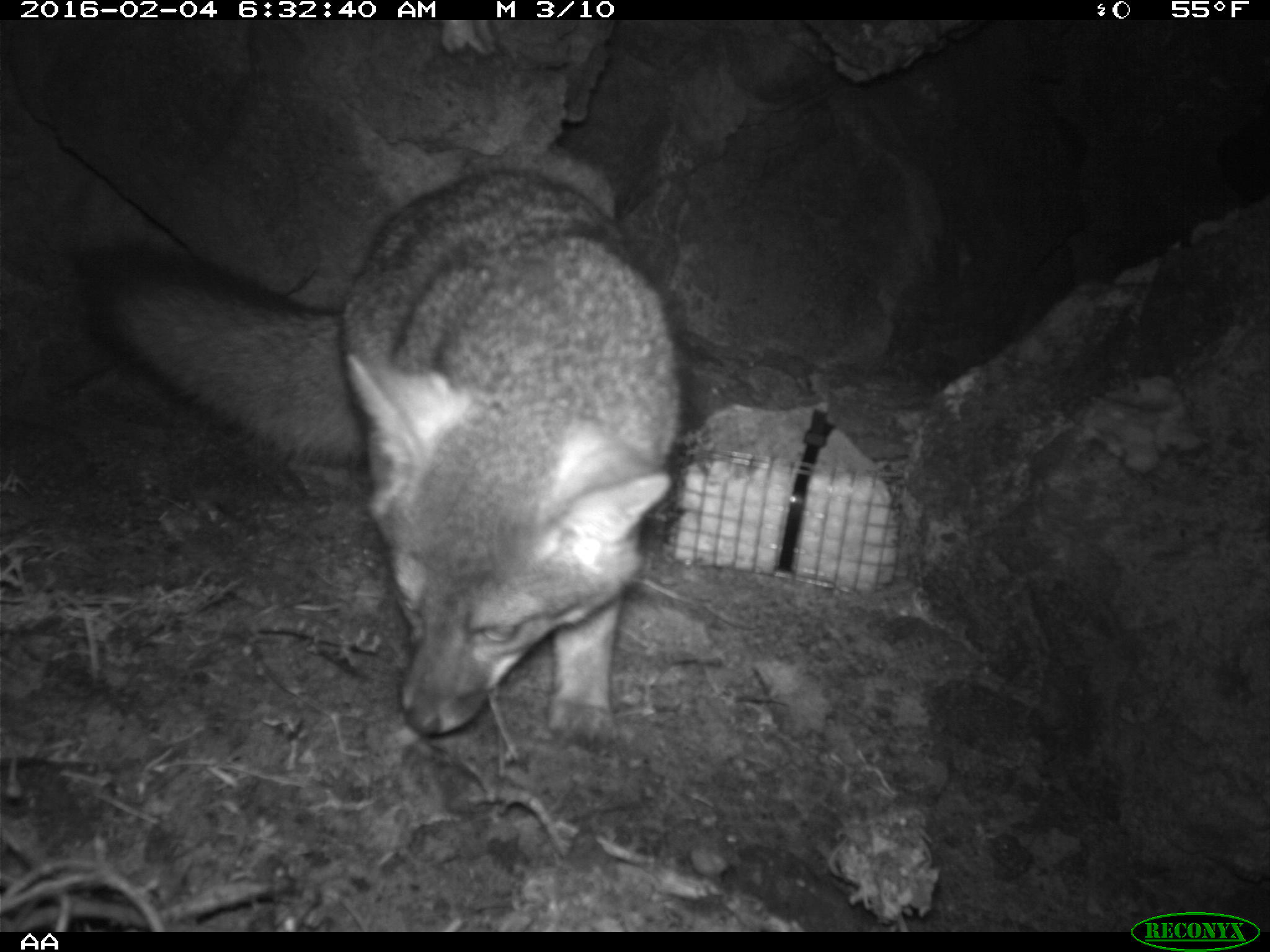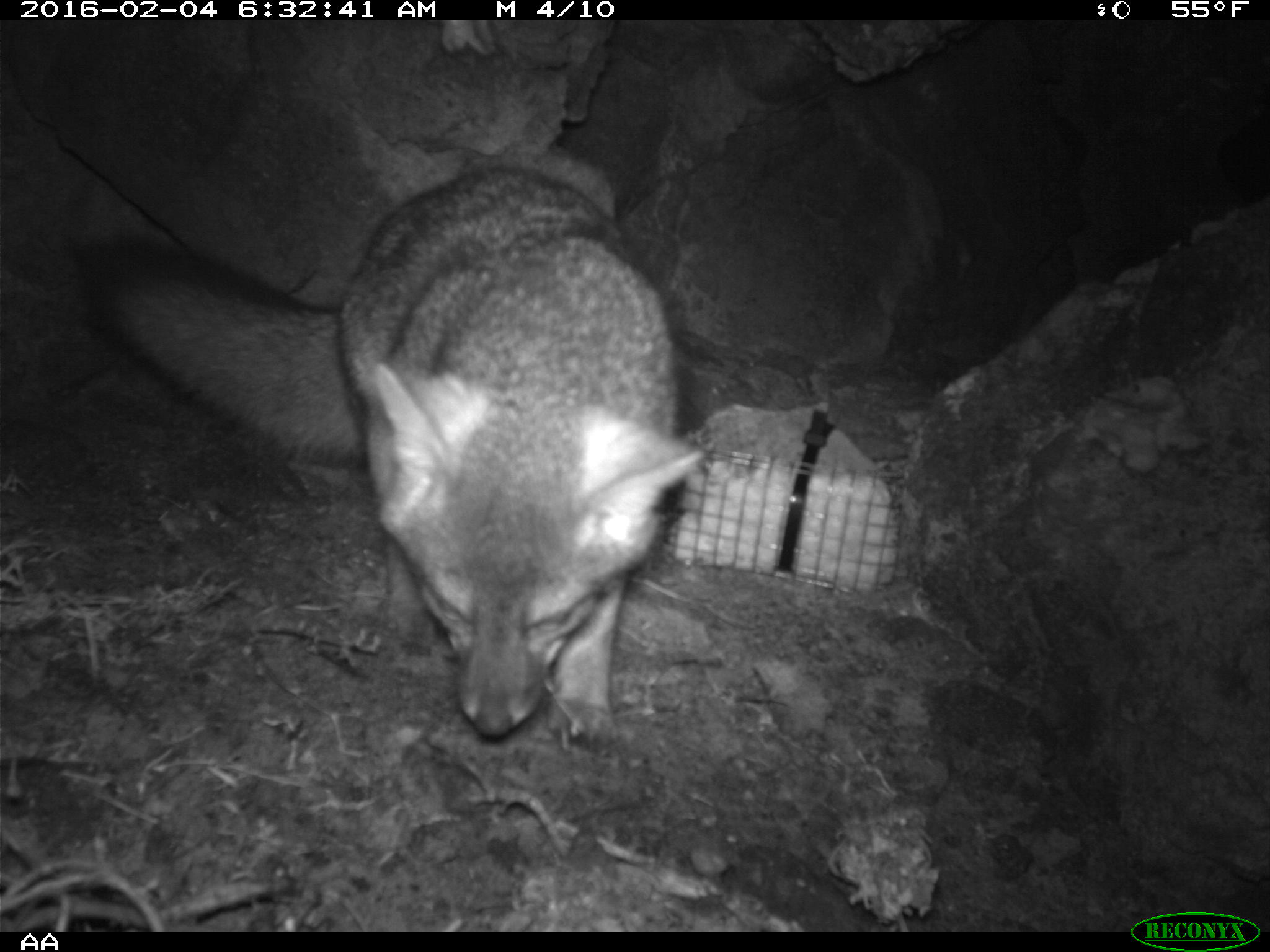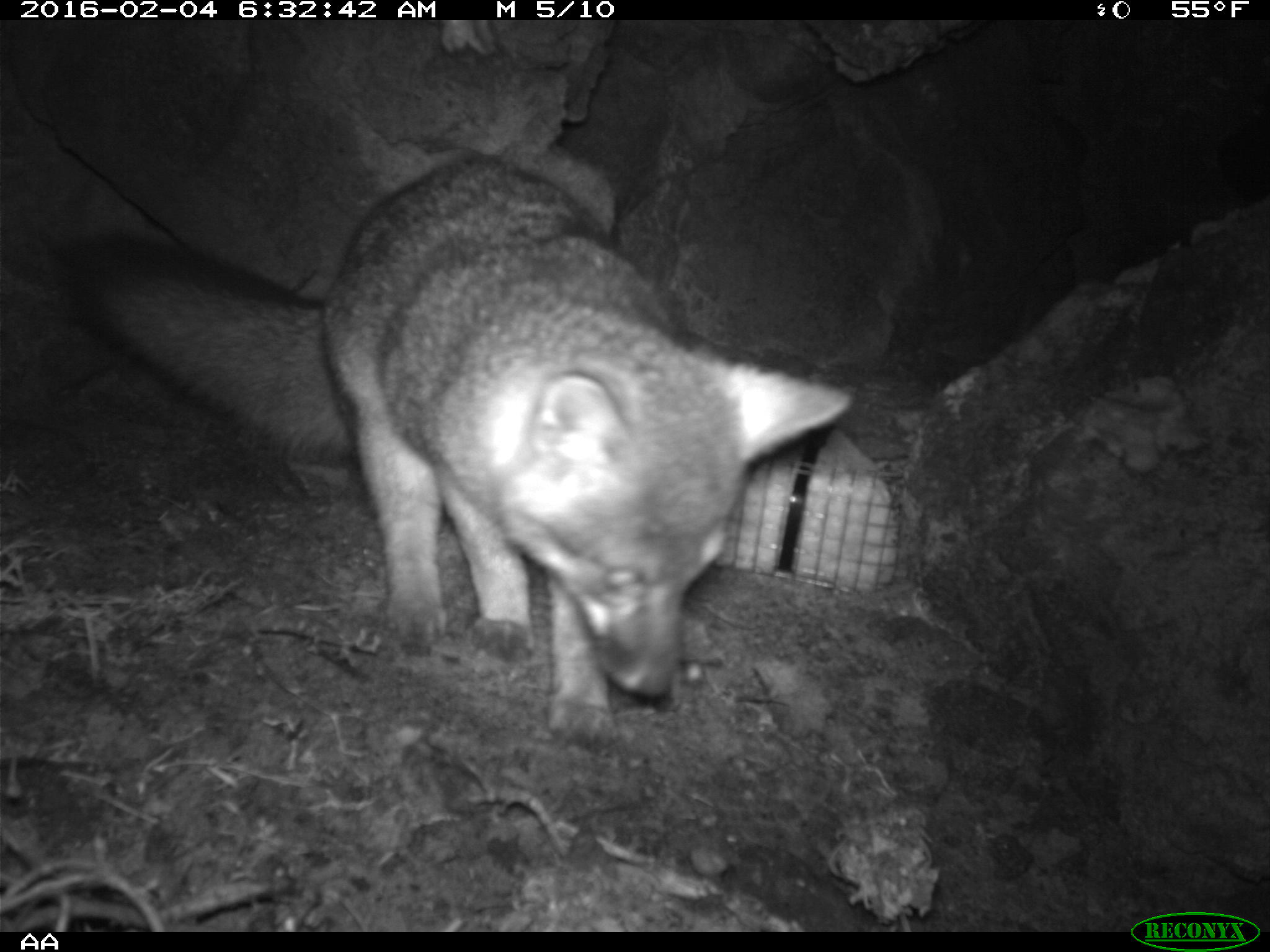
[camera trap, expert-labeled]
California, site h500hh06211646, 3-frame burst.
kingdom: Animalia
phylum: Chordata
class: Mammalia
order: Carnivora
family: Canidae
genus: Urocyon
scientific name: Urocyon littoralis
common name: island fox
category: fox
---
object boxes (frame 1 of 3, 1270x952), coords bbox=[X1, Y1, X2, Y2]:
fox: bbox=[68, 167, 682, 750]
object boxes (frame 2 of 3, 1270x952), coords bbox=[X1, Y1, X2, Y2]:
fox: bbox=[0, 159, 709, 743]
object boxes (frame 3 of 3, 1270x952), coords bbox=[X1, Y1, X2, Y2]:
fox: bbox=[71, 154, 852, 750]